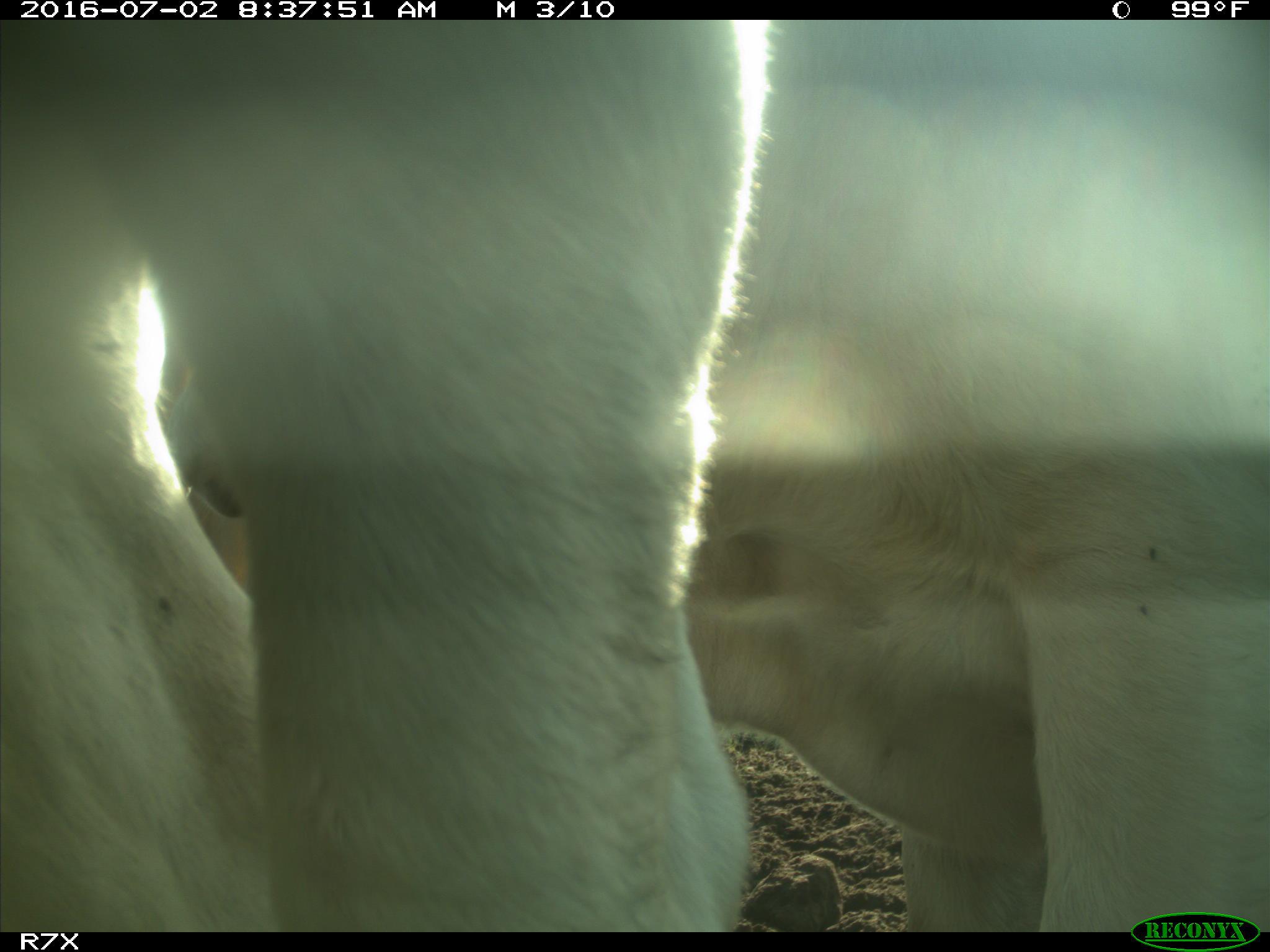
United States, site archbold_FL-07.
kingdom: Animalia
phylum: Chordata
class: Mammalia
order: Artiodactyla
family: Bovidae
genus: Bos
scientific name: Bos taurus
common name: domestic cow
Bos taurus (domestic cow).